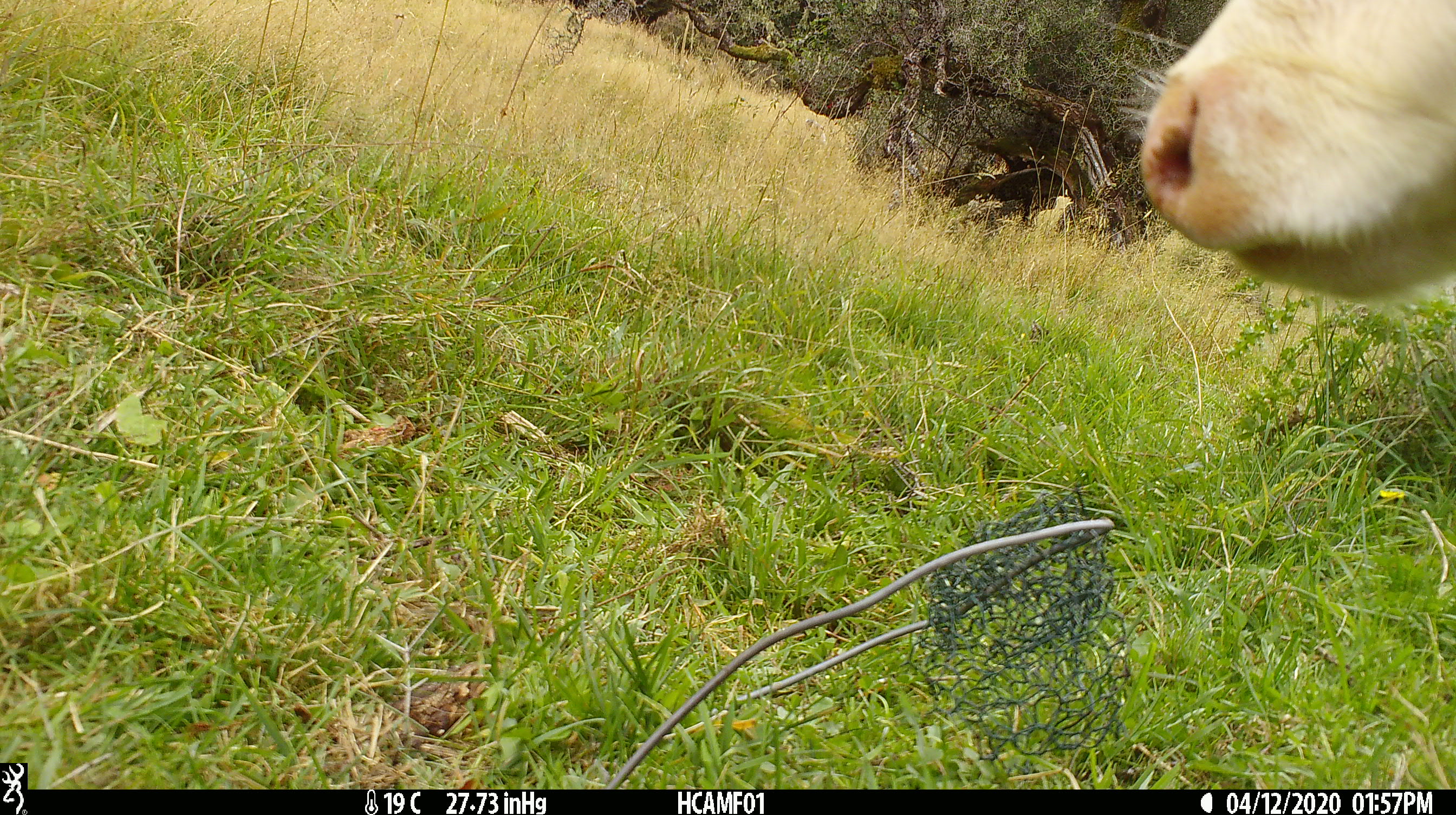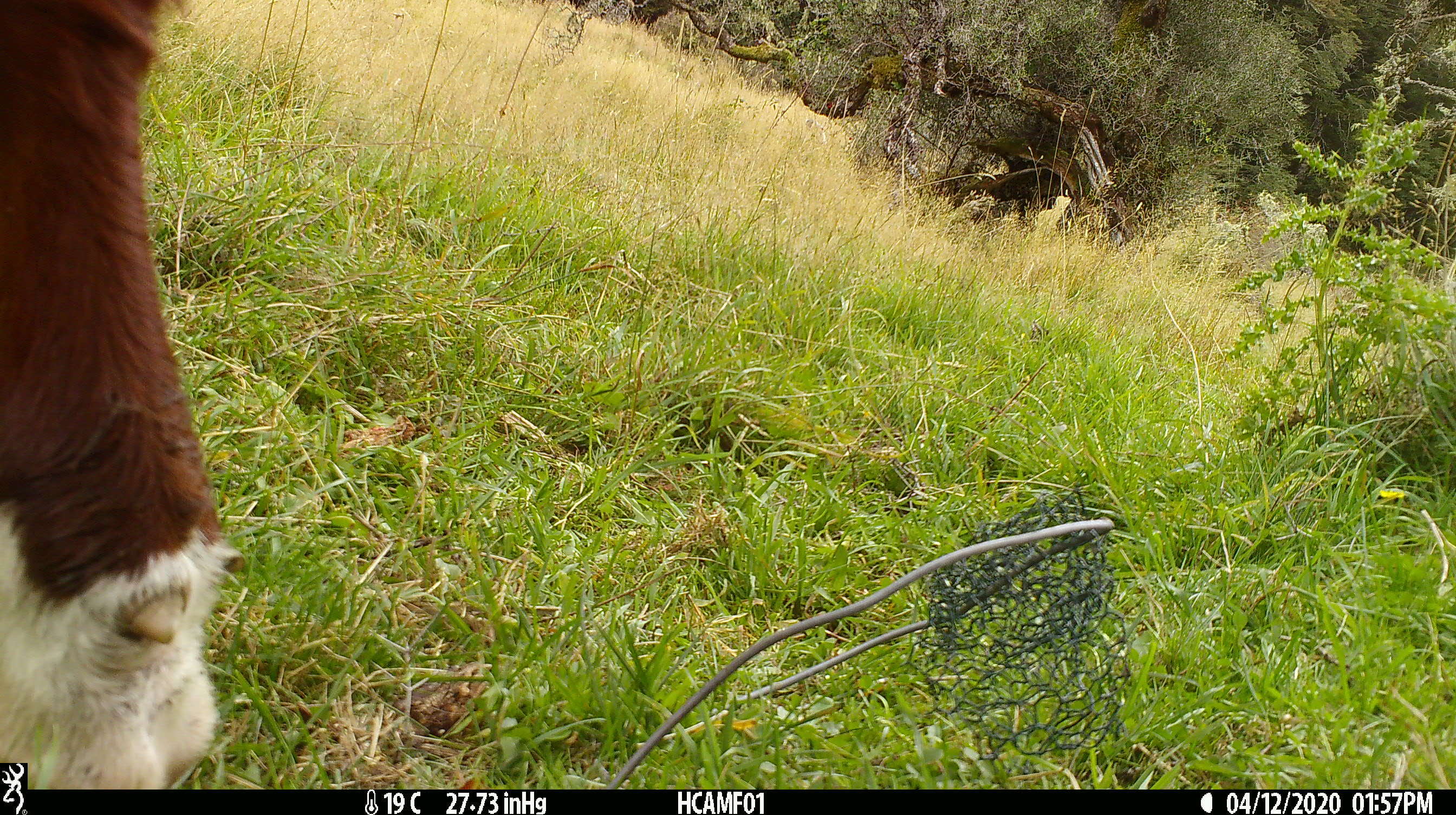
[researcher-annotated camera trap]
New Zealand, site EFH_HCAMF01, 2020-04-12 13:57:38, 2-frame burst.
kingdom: Animalia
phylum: Chordata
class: Mammalia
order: Artiodactyla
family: Bovidae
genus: Bos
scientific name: Bos taurus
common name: domestic cow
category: cow